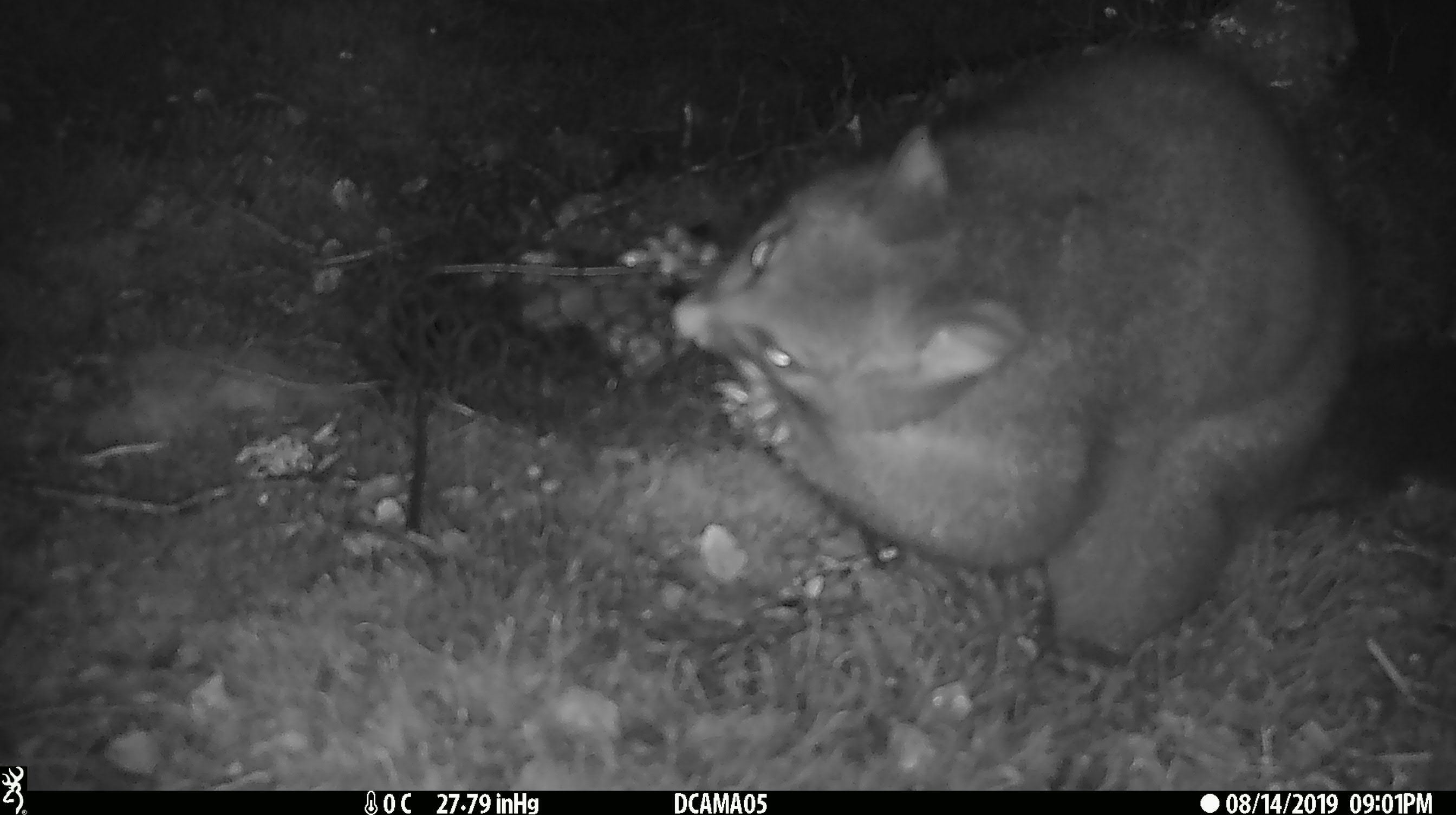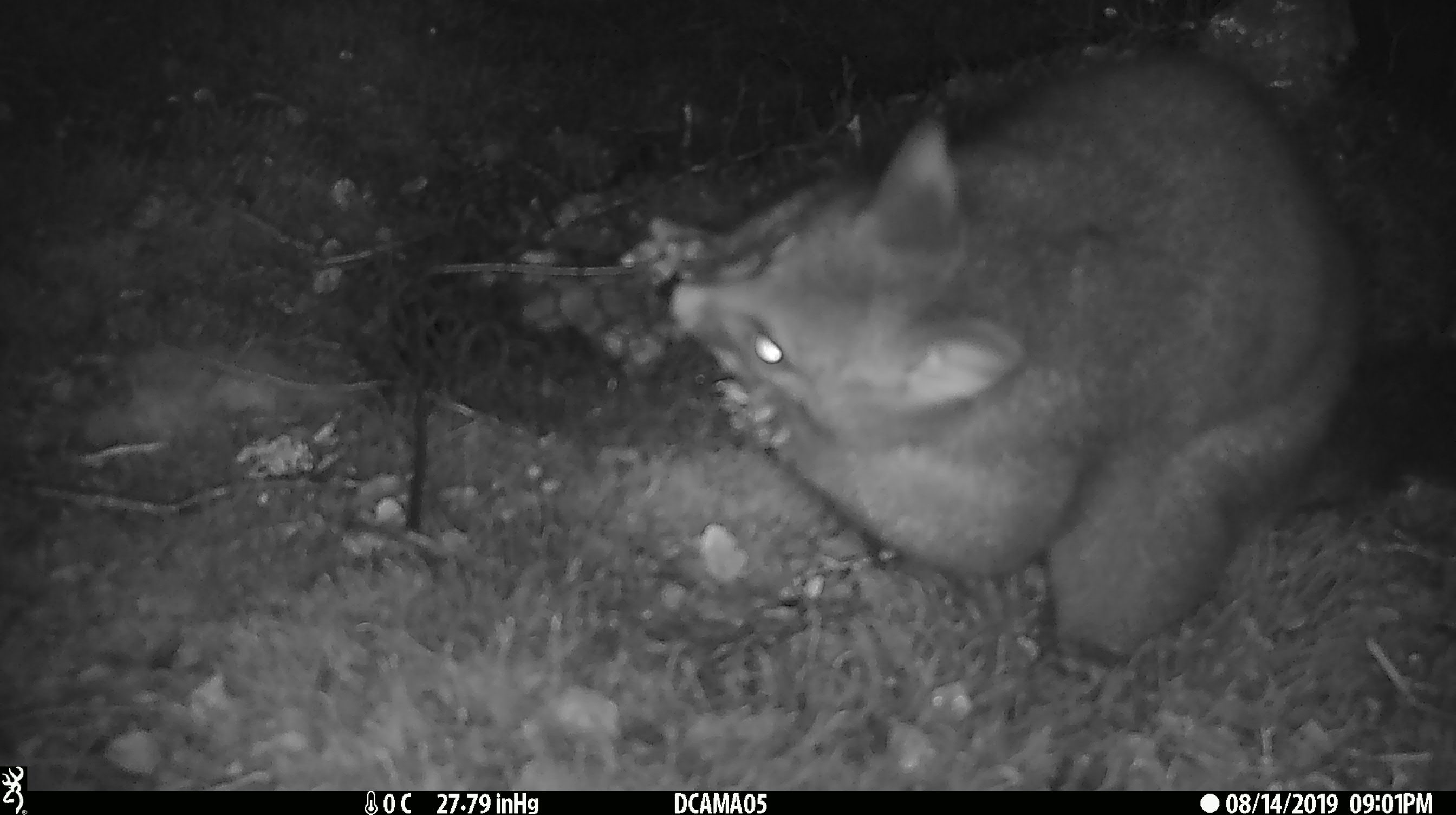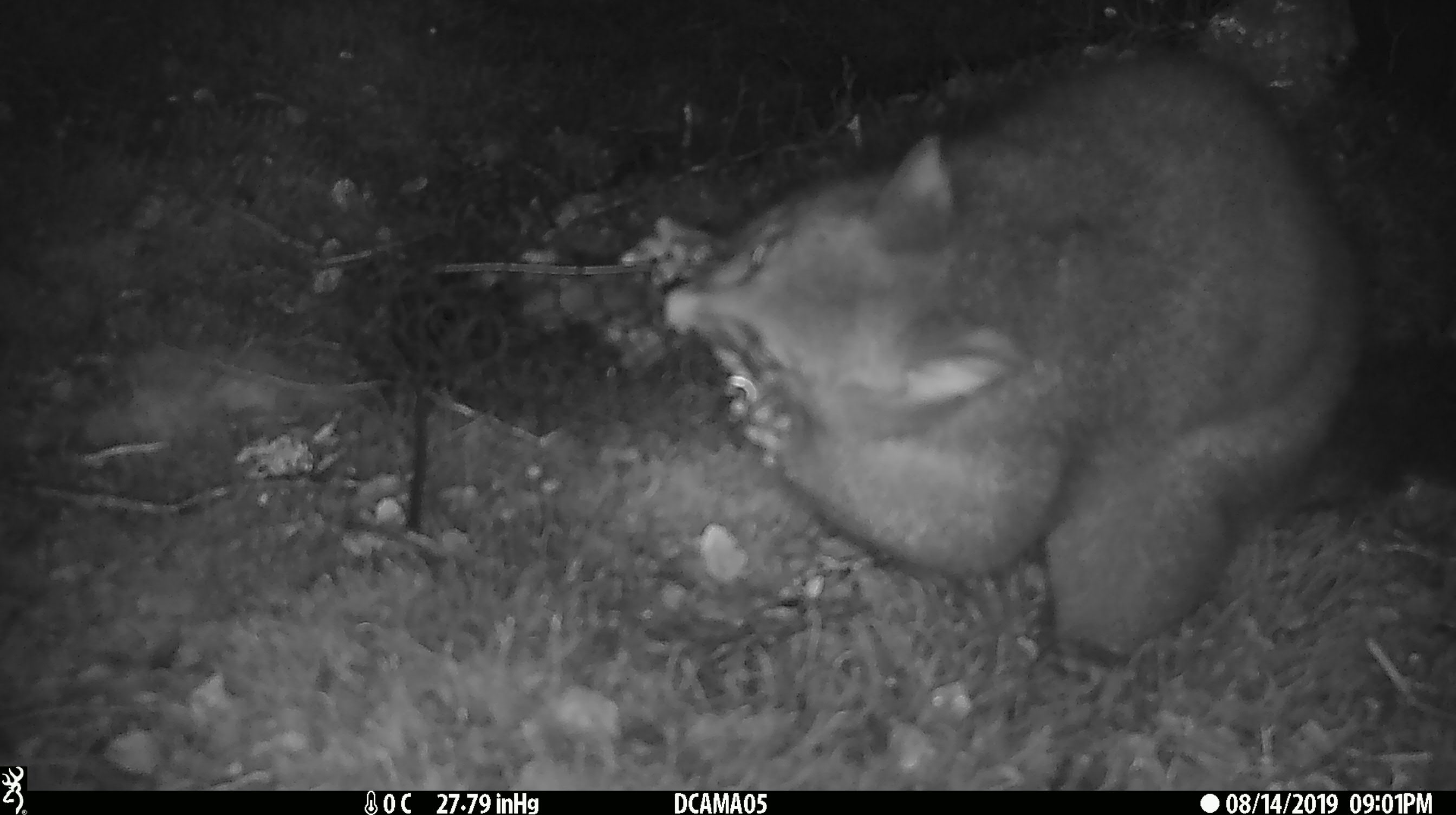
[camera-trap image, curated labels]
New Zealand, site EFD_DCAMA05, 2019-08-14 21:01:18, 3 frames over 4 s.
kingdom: Animalia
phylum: Chordata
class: Mammalia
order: Diprotodontia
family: Phalangeridae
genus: Trichosurus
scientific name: Trichosurus vulpecula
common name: common brushtail possum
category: possum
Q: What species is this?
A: Possum (common brushtail possum) (Trichosurus vulpecula).